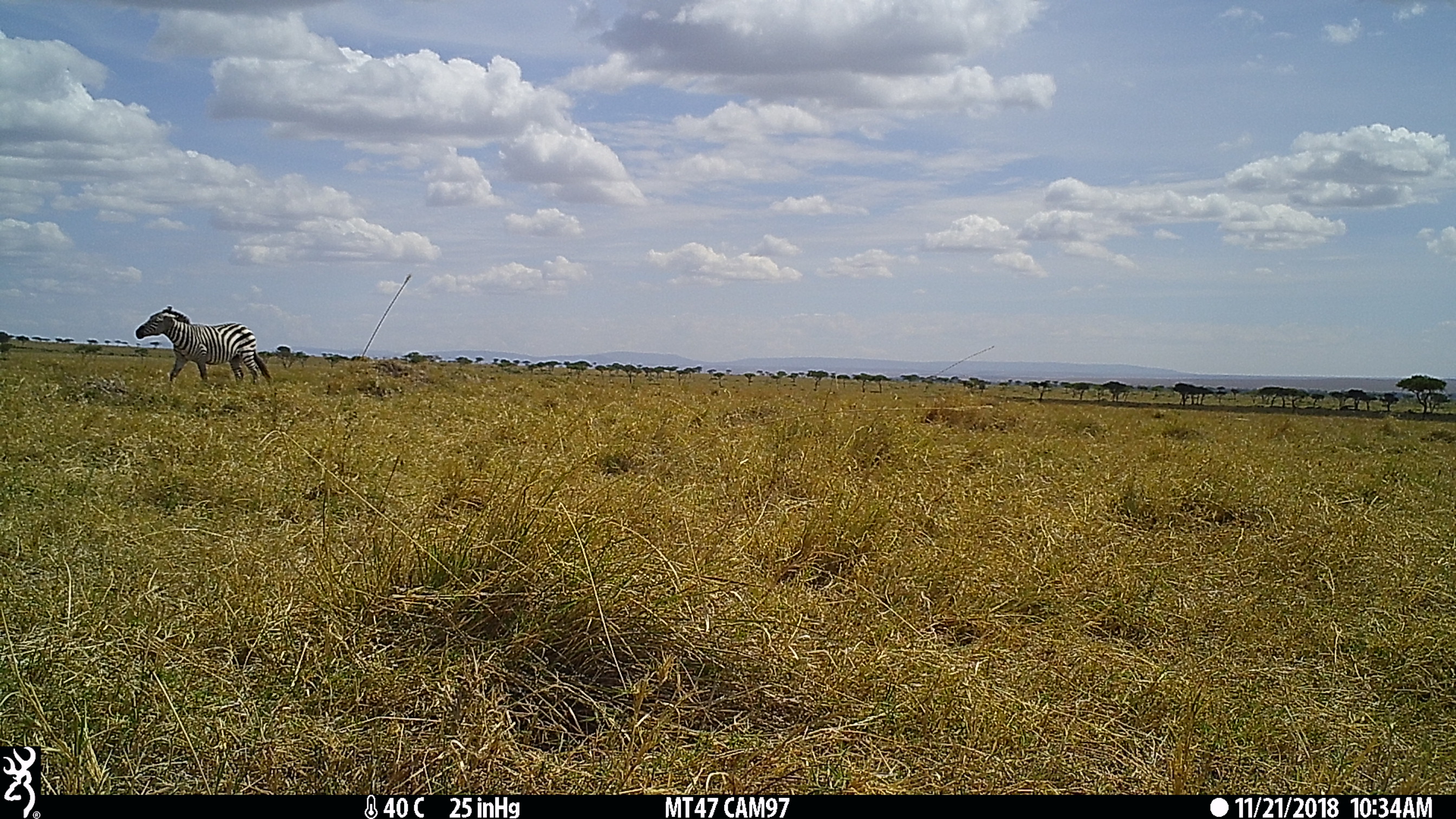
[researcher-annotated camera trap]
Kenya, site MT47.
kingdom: Animalia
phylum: Chordata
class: Mammalia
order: Perissodactyla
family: Equidae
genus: Equus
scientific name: Equus quagga burchellii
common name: burchell's zebra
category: zebra